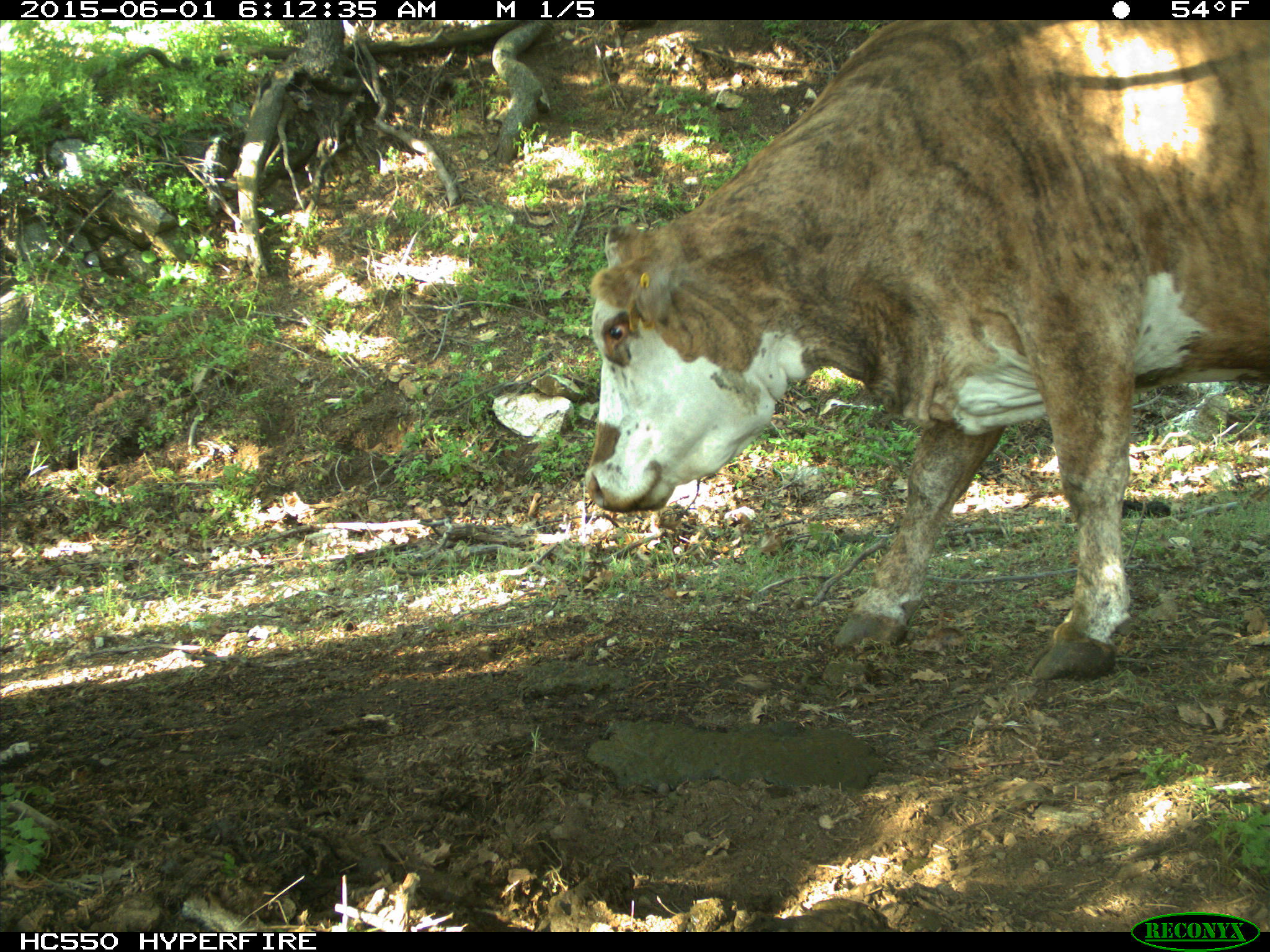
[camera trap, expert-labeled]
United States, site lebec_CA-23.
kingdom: Animalia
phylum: Chordata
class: Mammalia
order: Artiodactyla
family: Bovidae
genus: Bos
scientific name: Bos taurus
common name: domestic cow